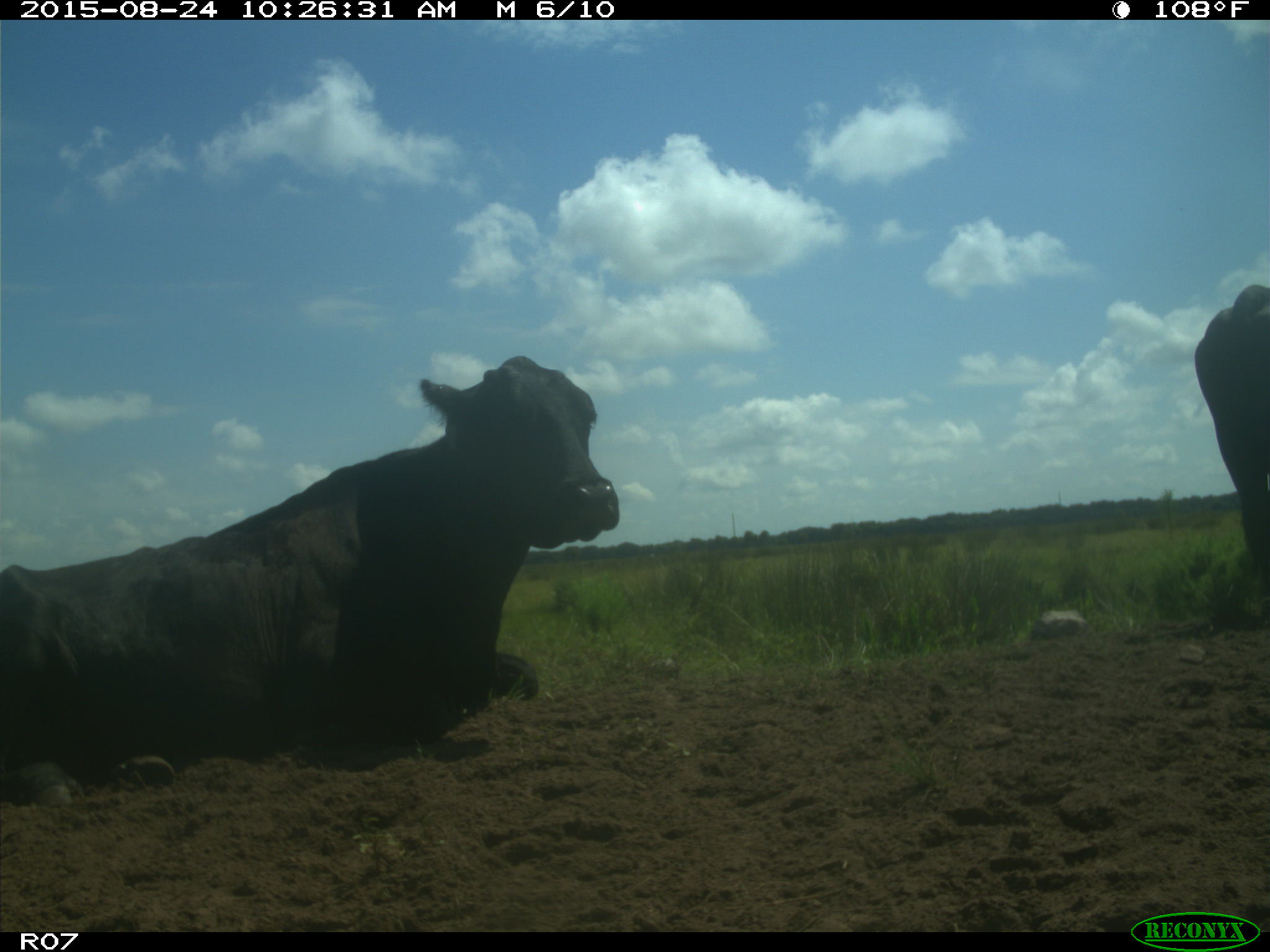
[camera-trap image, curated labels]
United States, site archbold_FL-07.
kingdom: Animalia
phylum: Chordata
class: Mammalia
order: Artiodactyla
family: Bovidae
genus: Bos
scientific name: Bos taurus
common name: domestic cow